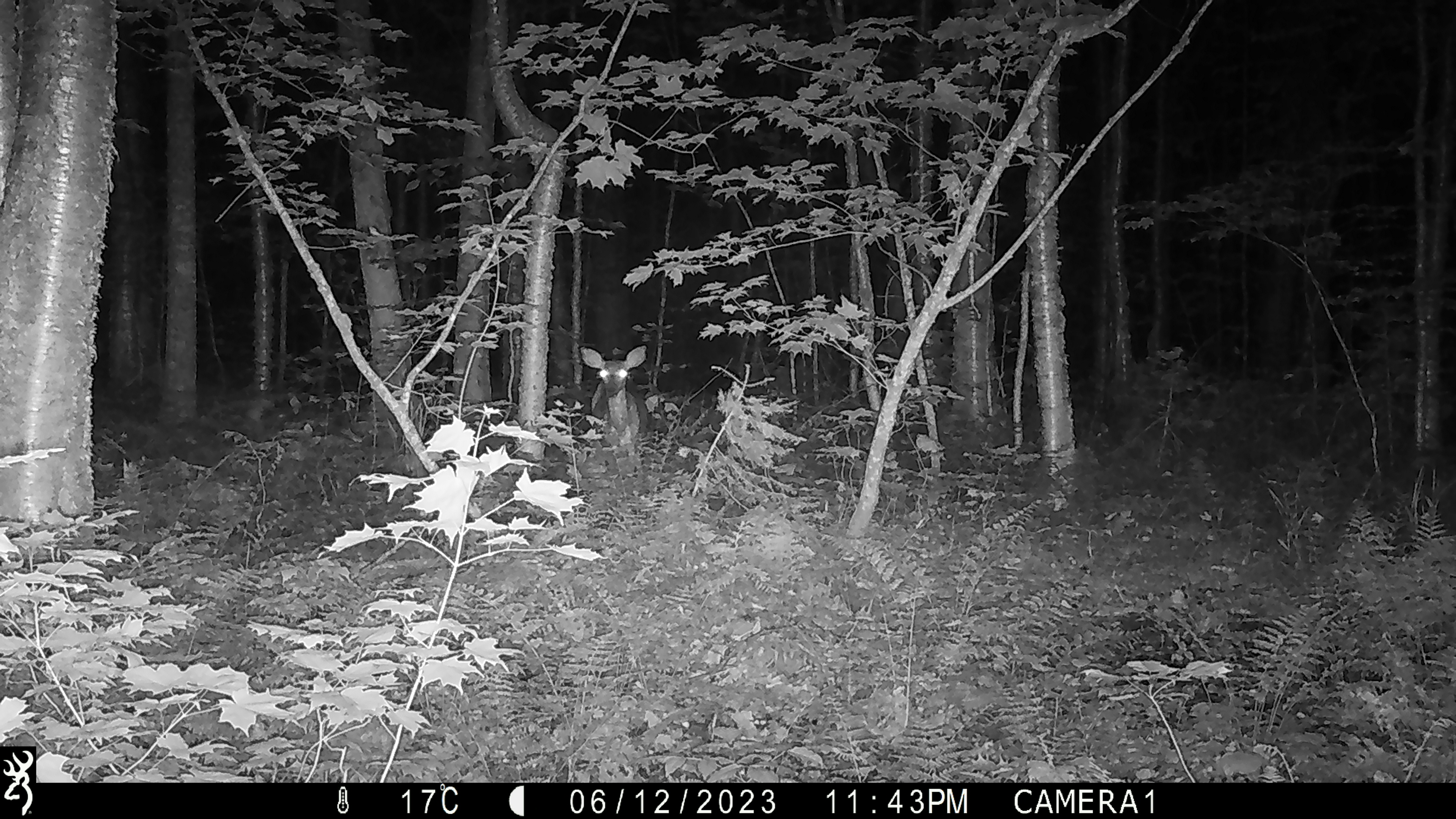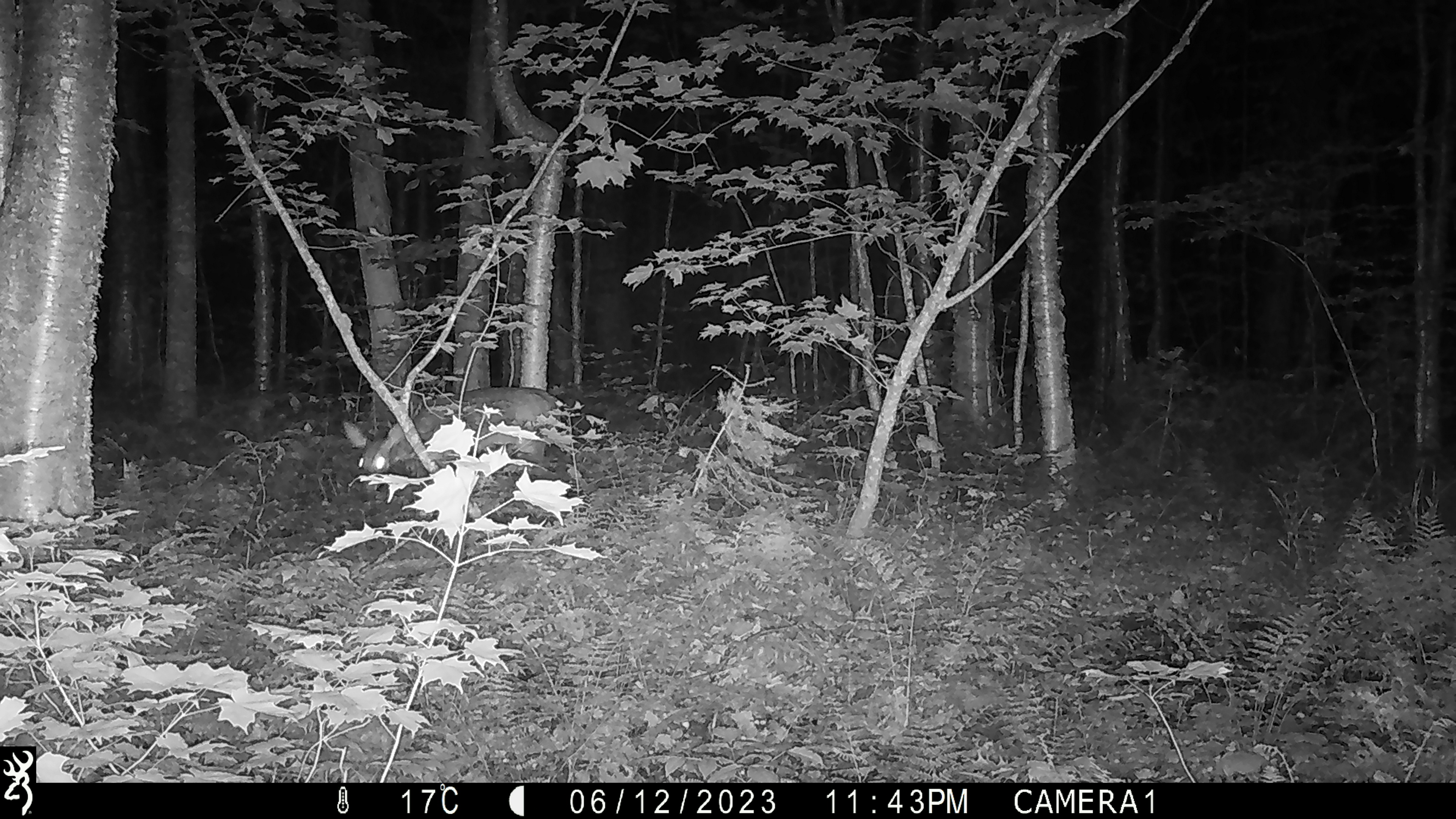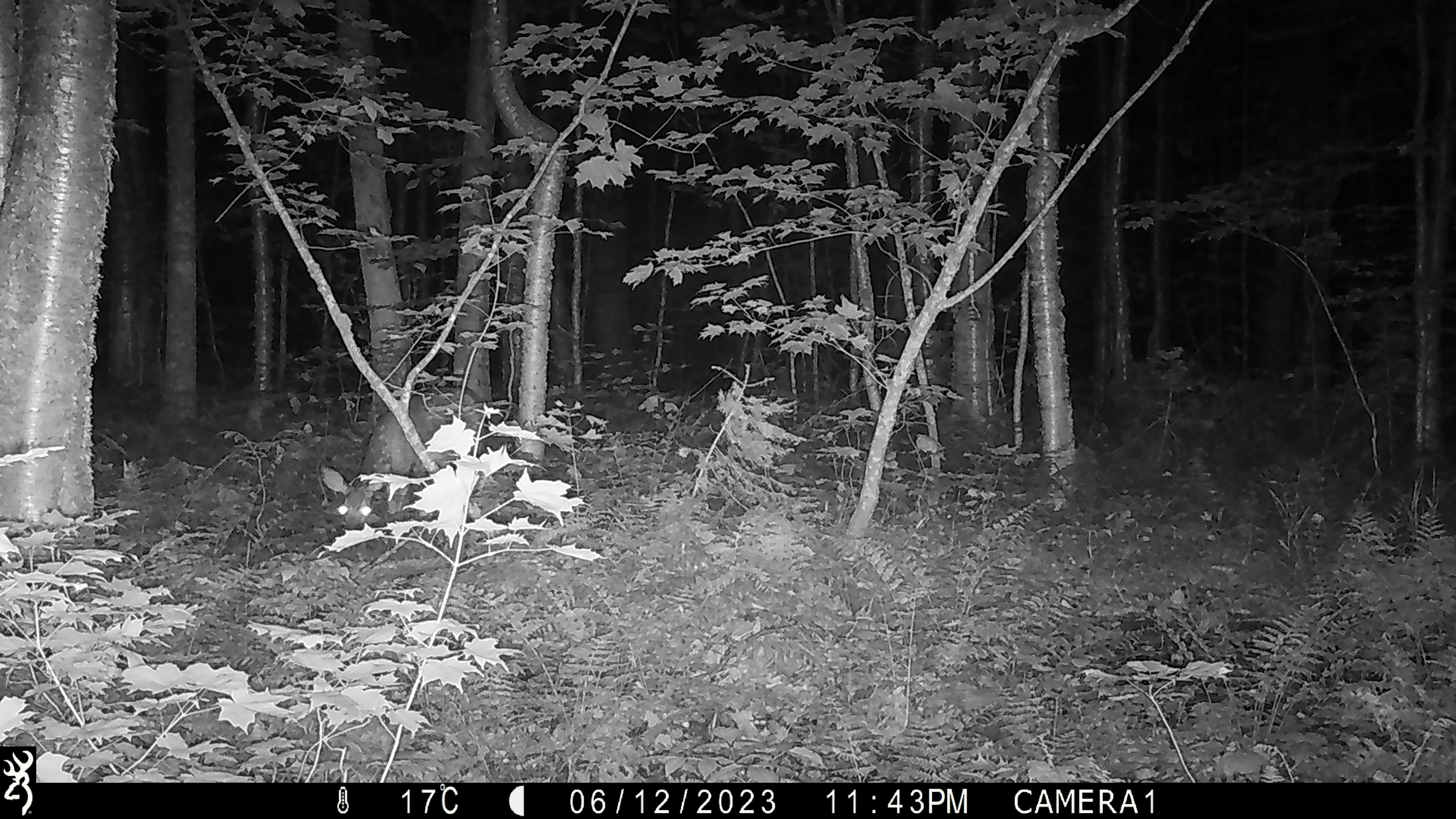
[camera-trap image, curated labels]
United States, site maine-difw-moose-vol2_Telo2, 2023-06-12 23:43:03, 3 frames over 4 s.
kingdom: Animalia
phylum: Chordata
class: Mammalia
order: Artiodactyla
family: Cervidae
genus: Odocoileus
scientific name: Odocoileus virginianus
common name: white-tailed deer